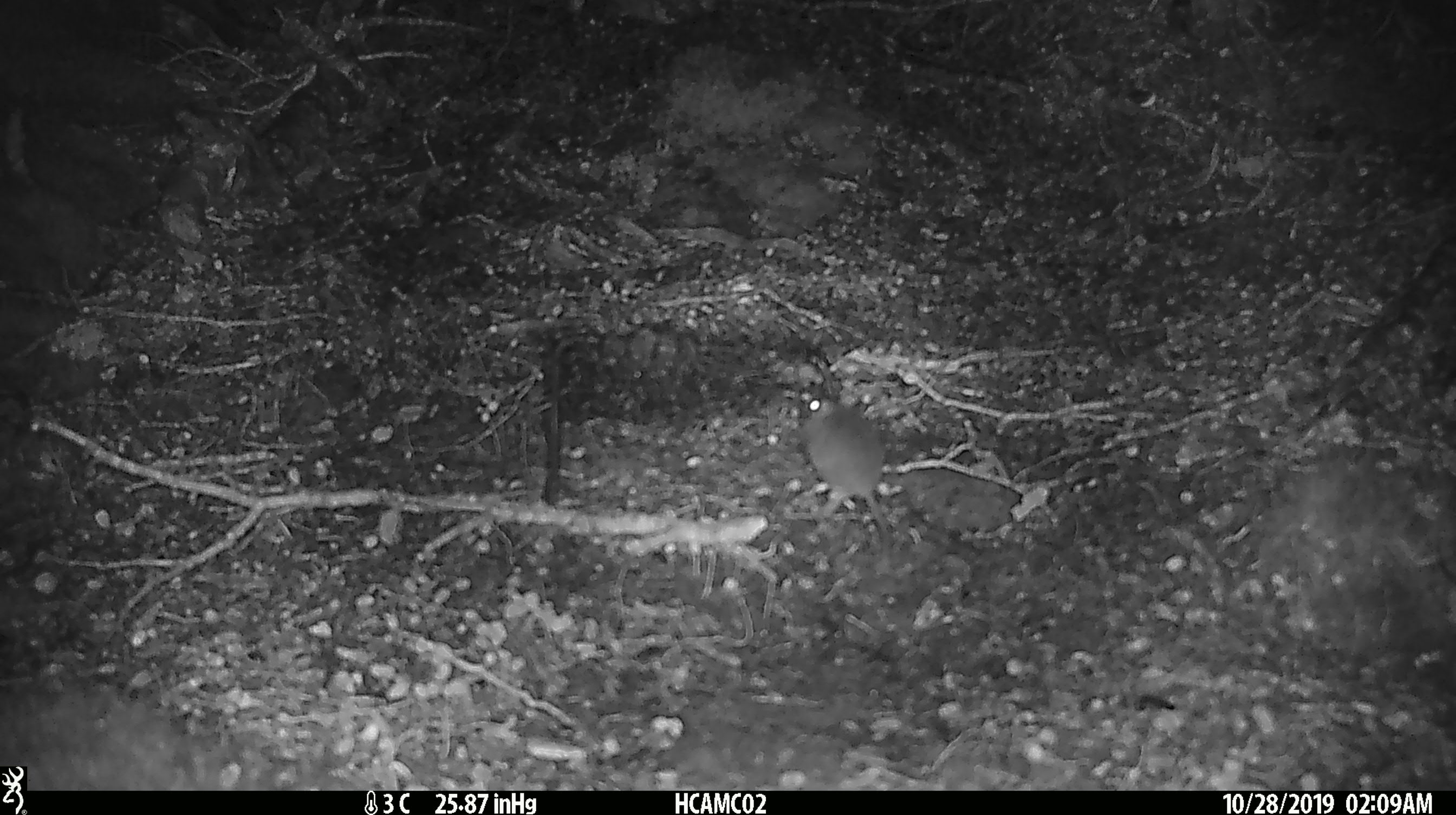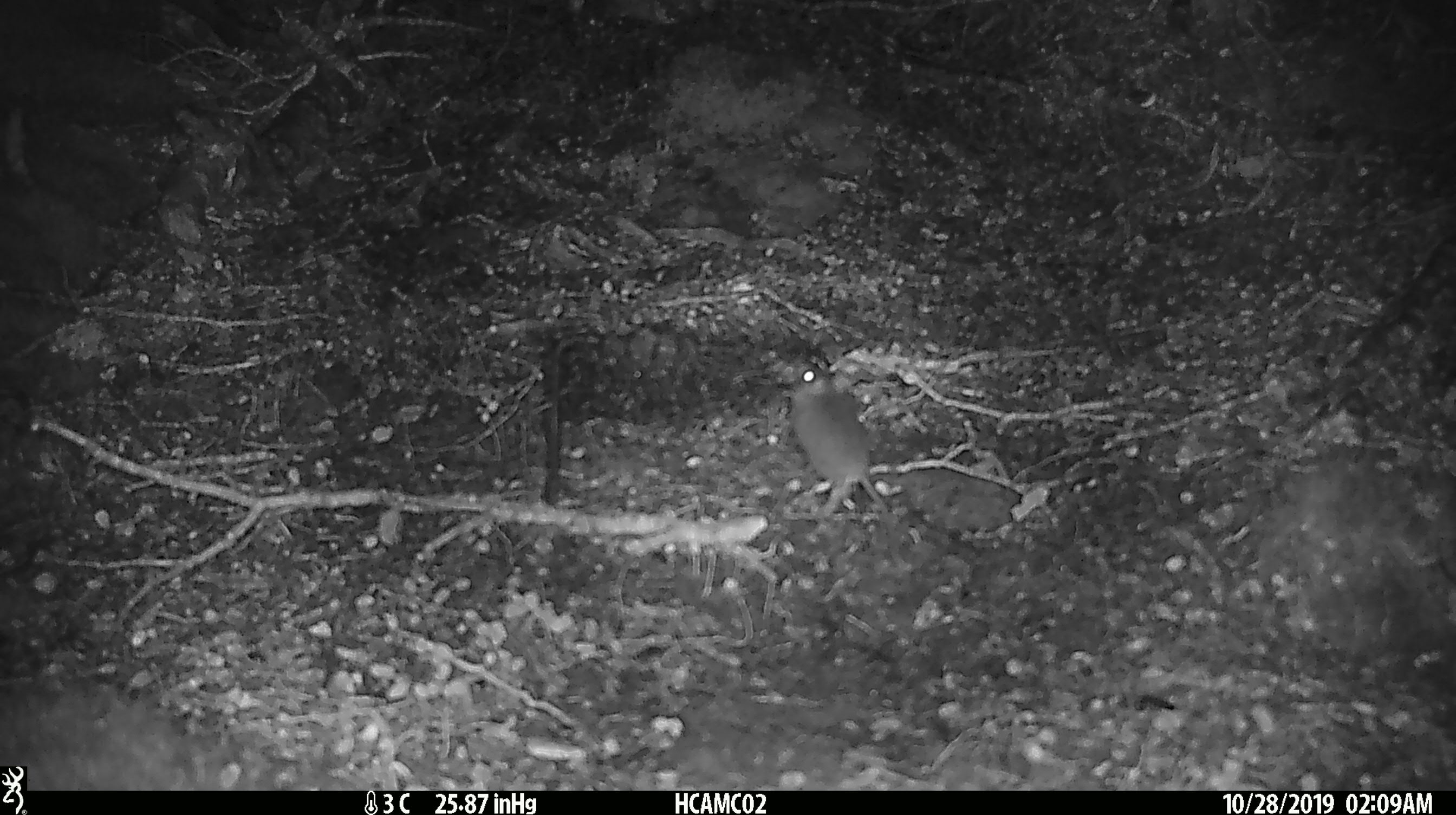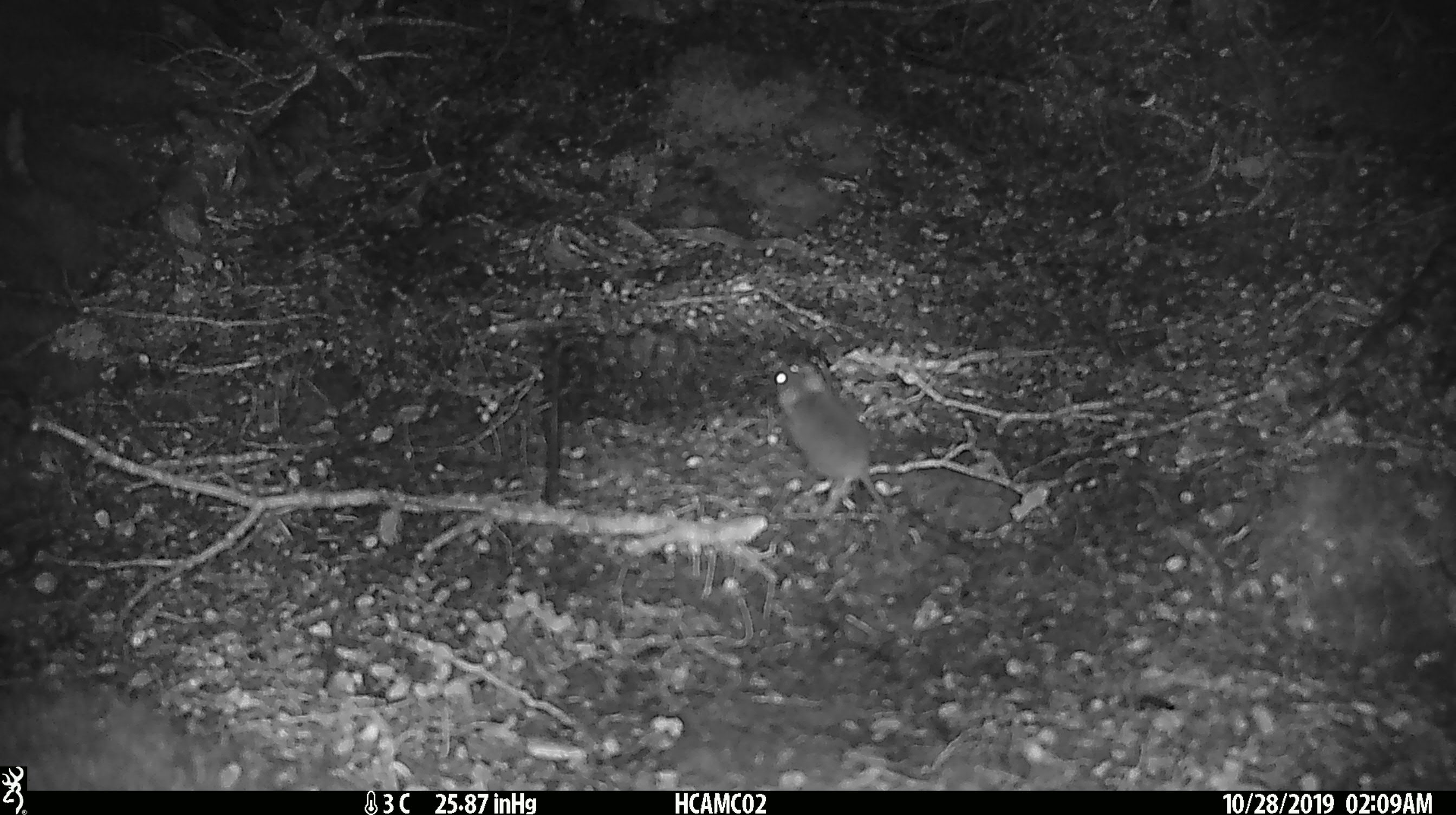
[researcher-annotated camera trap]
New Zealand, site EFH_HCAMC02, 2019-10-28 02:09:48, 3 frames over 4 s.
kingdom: Animalia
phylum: Chordata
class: Mammalia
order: Rodentia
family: Muridae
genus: Mus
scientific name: Mus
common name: mouse